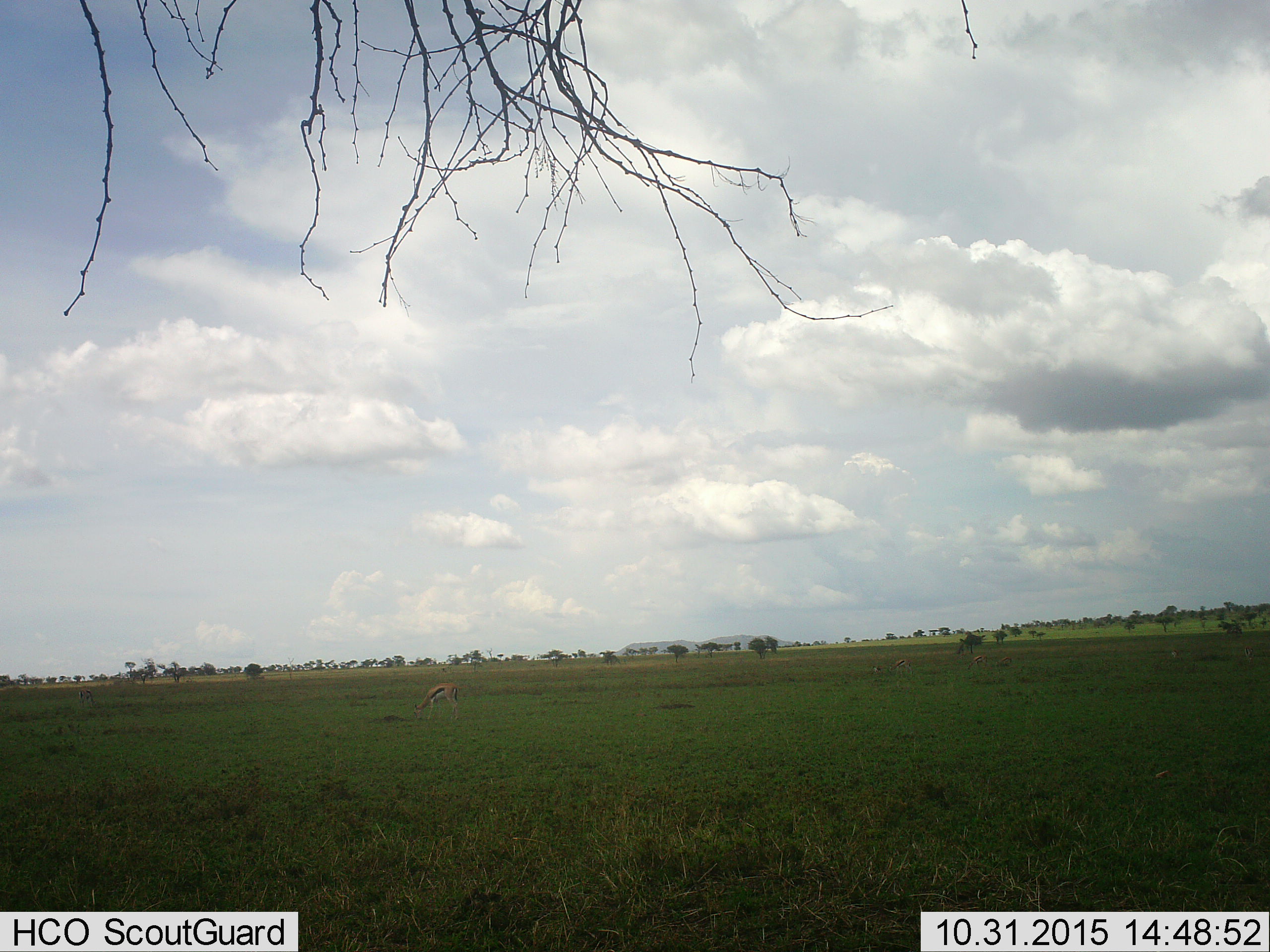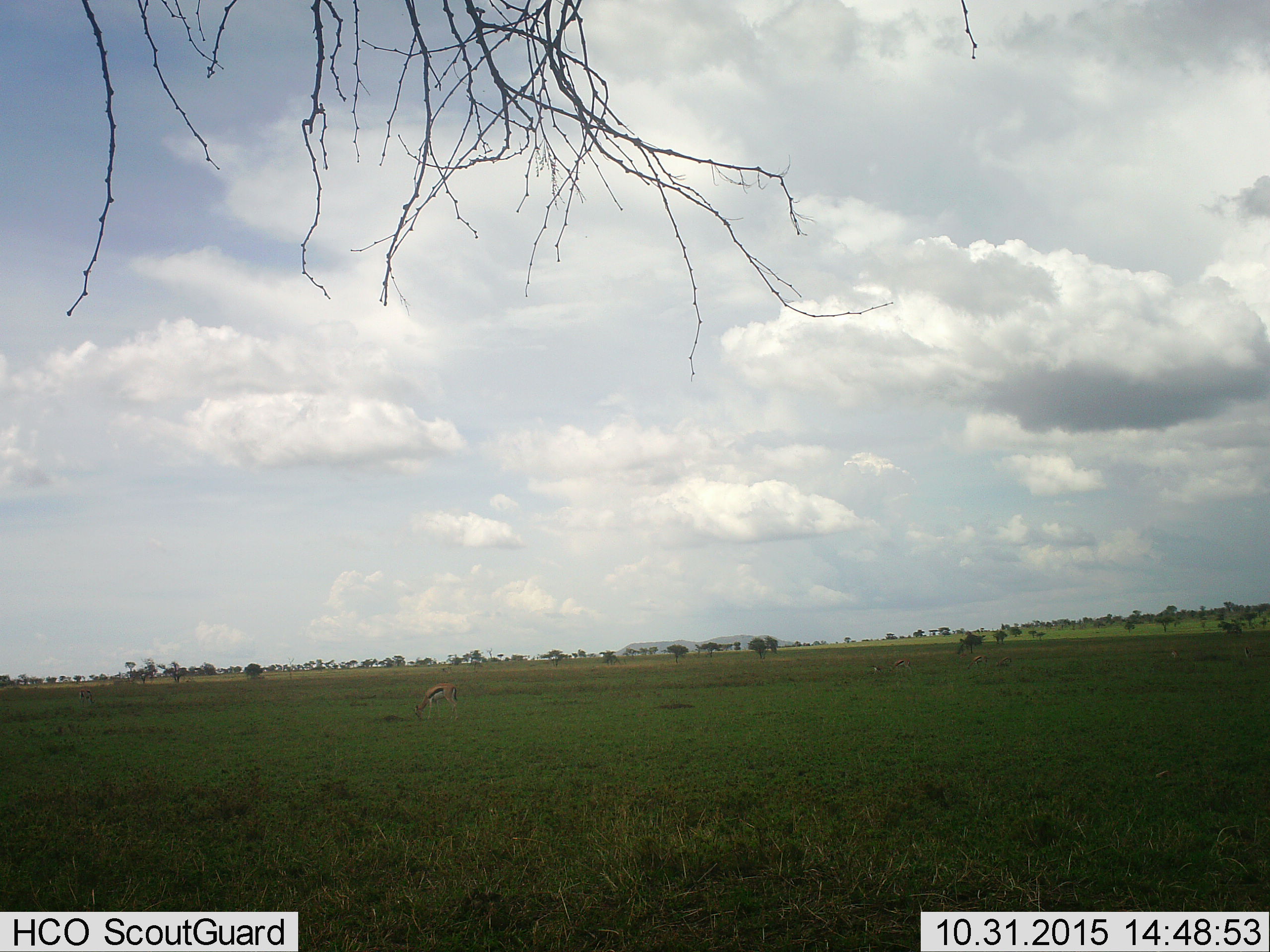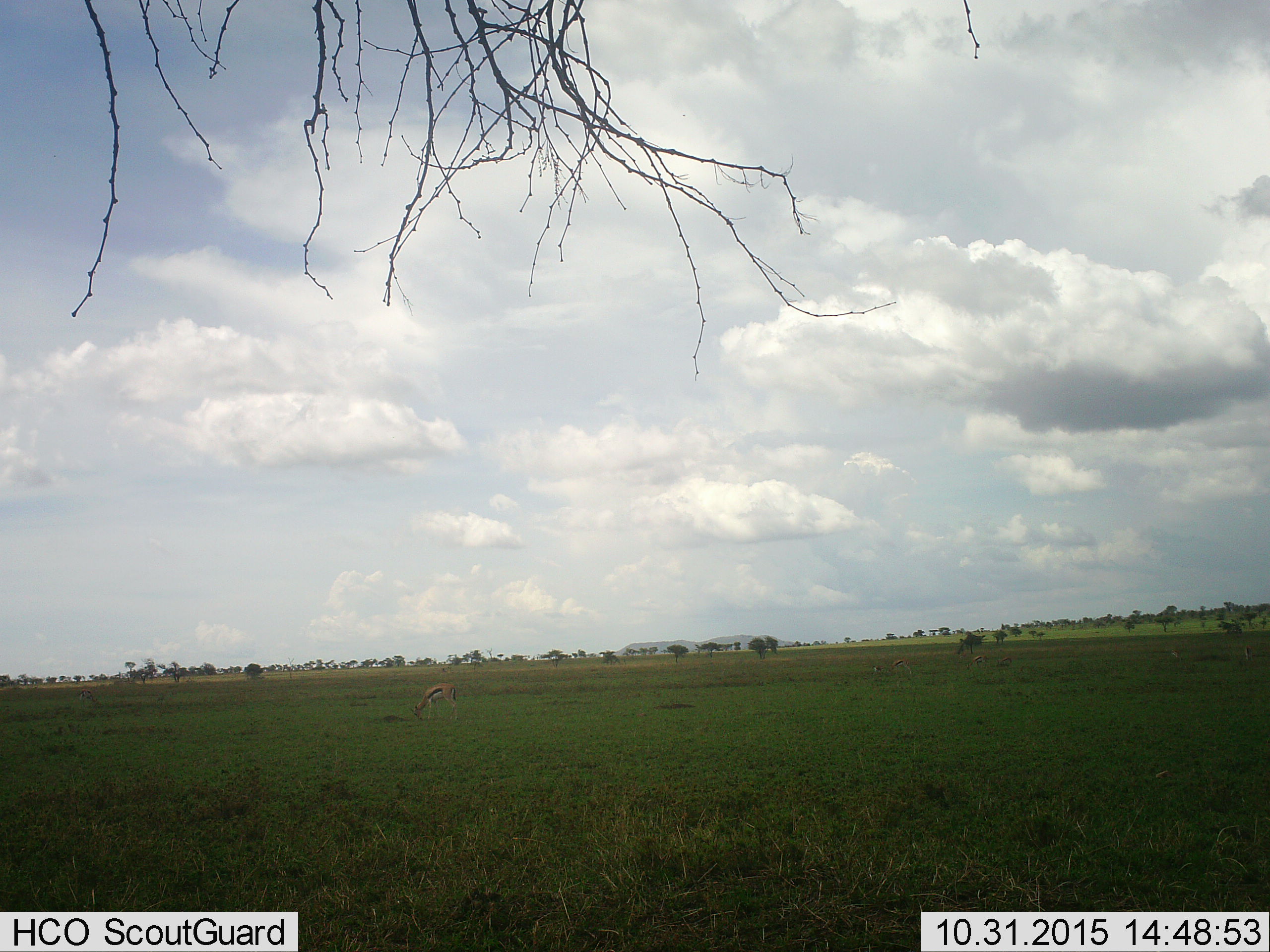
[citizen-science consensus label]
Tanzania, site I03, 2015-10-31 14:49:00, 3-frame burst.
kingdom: Animalia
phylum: Chordata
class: Mammalia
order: Artiodactyla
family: Bovidae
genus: Eudorcas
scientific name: Eudorcas thomsonii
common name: thomson's gazelle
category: gazellethomsons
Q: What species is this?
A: Gazellethomsons (thomson's gazelle) (Eudorcas thomsonii).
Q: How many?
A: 1.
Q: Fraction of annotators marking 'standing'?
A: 12%.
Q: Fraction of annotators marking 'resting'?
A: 0%.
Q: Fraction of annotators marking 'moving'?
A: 0%.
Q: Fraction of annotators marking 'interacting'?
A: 0%.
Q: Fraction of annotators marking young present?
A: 0%.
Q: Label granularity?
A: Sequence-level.